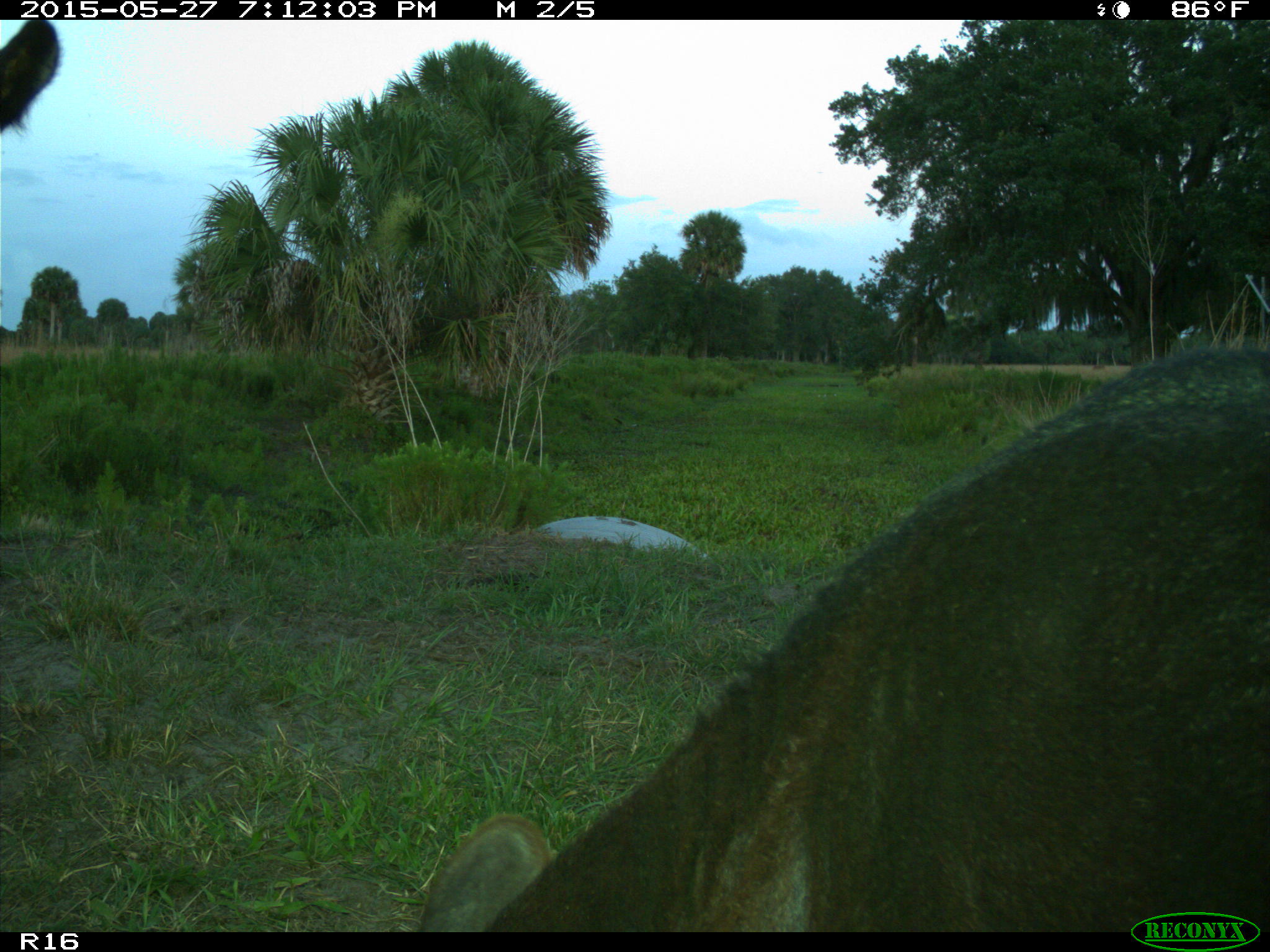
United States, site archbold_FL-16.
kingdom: Animalia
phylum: Chordata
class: Mammalia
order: Artiodactyla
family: Bovidae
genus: Bos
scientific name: Bos taurus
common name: domestic cow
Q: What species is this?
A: Bos taurus (domestic cow).